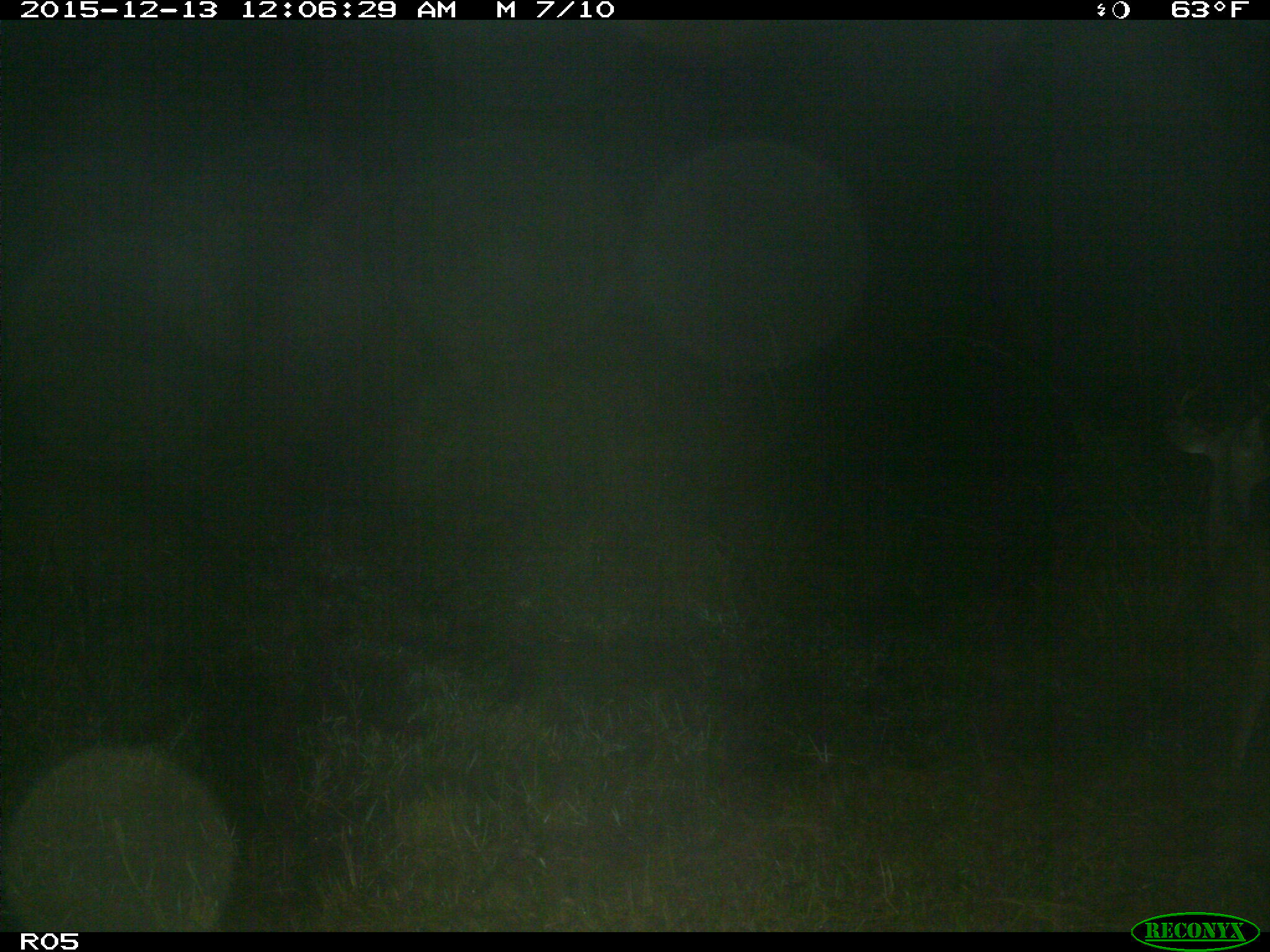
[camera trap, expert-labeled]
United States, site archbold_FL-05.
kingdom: Animalia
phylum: Chordata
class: Mammalia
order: Artiodactyla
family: Cervidae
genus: Odocoileus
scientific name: Odocoileus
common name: deer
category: unidentified deer